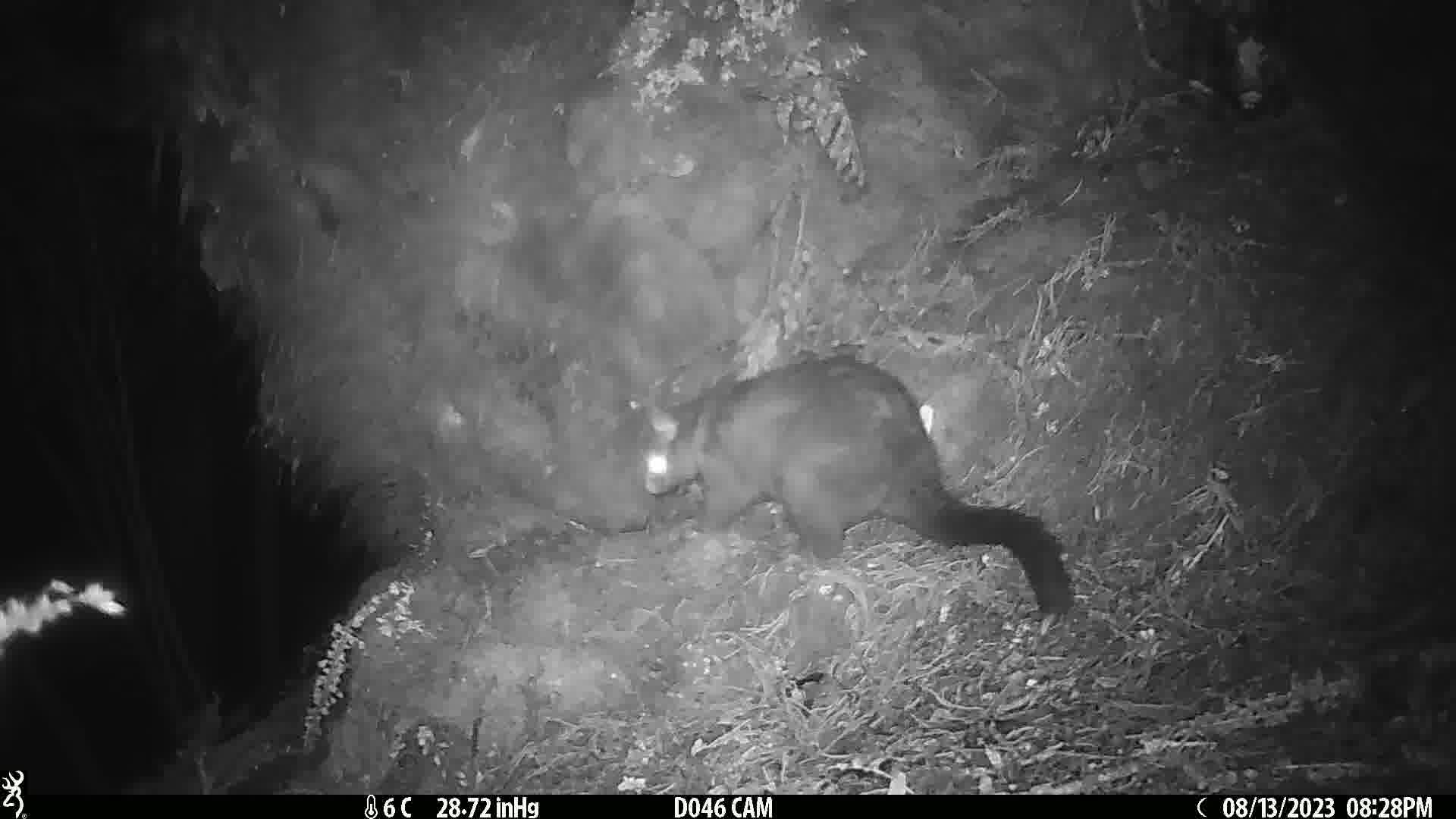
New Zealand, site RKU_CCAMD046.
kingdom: Animalia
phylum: Chordata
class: Mammalia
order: Diprotodontia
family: Phalangeridae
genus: Trichosurus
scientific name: Trichosurus vulpecula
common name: common brushtail possum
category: possum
Possum (common brushtail possum) (Trichosurus vulpecula).